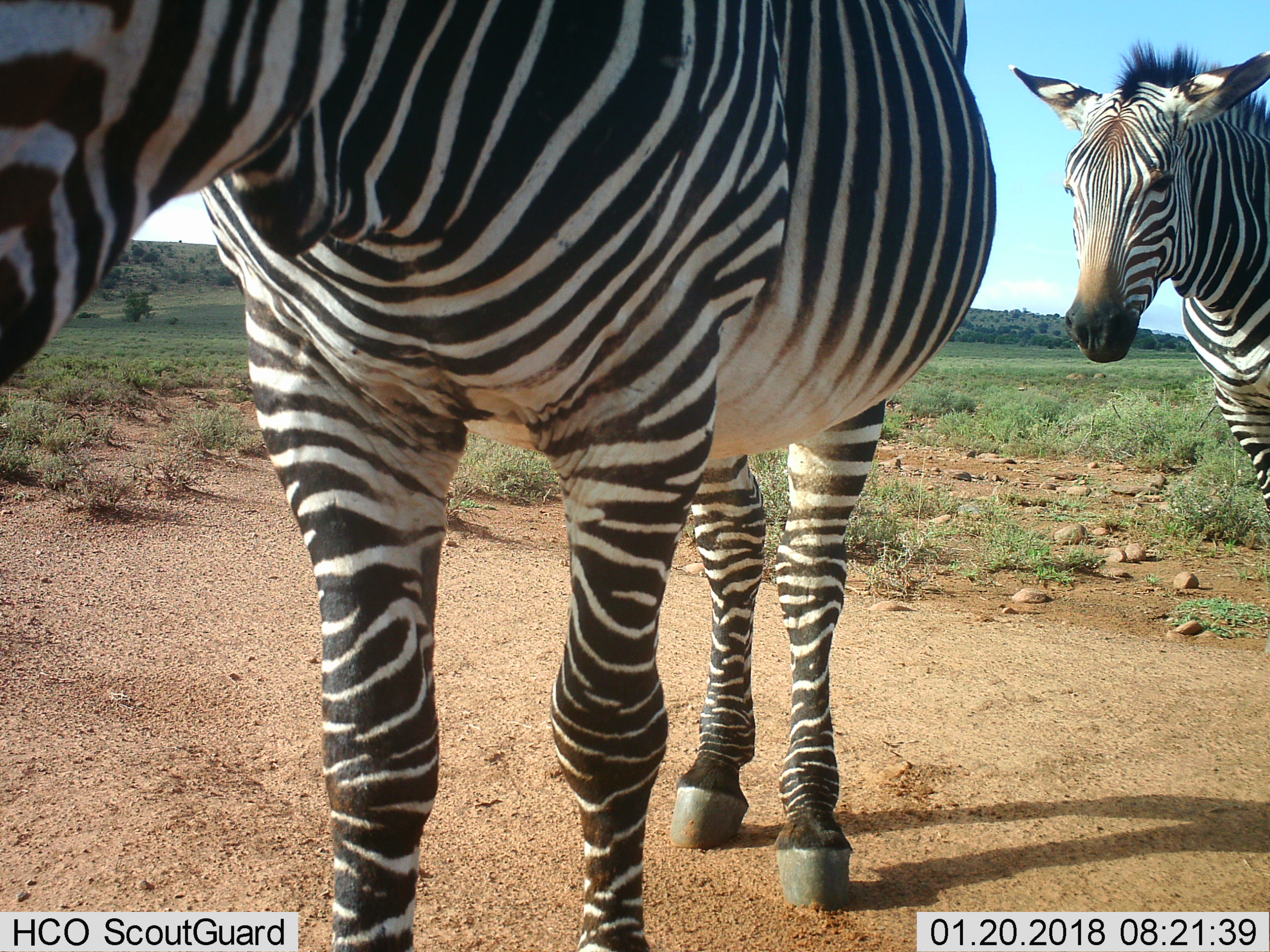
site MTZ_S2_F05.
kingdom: Animalia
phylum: Chordata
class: Mammalia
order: Perissodactyla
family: Equidae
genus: Equus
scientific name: Equus zebra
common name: mountain zebra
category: zebramountain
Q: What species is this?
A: Zebramountain (mountain zebra) (Equus zebra).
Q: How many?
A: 2.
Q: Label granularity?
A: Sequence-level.